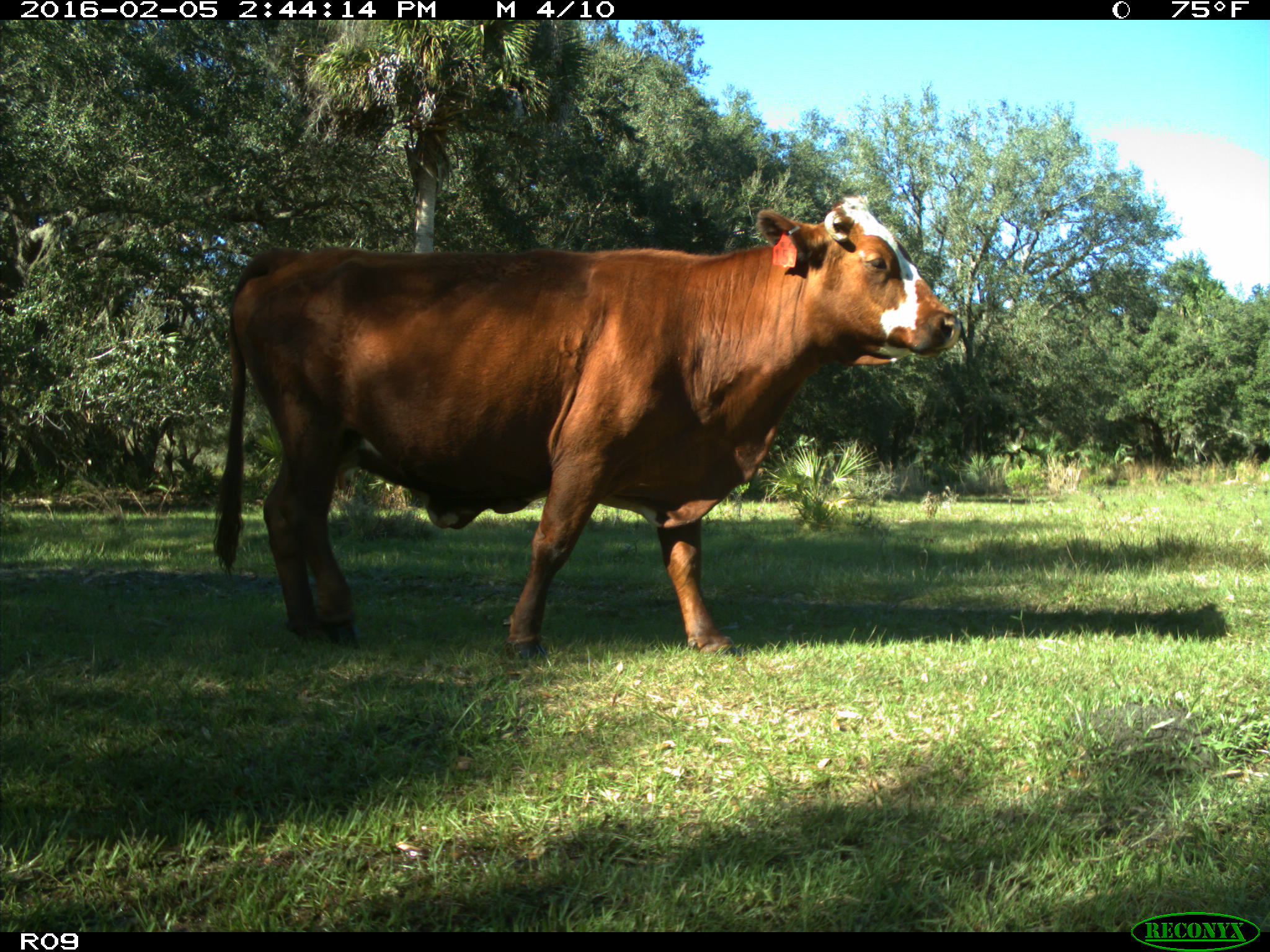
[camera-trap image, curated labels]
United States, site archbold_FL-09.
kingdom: Animalia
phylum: Chordata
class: Mammalia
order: Artiodactyla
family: Bovidae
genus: Bos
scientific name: Bos taurus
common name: domestic cow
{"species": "Bos taurus (domestic cow)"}